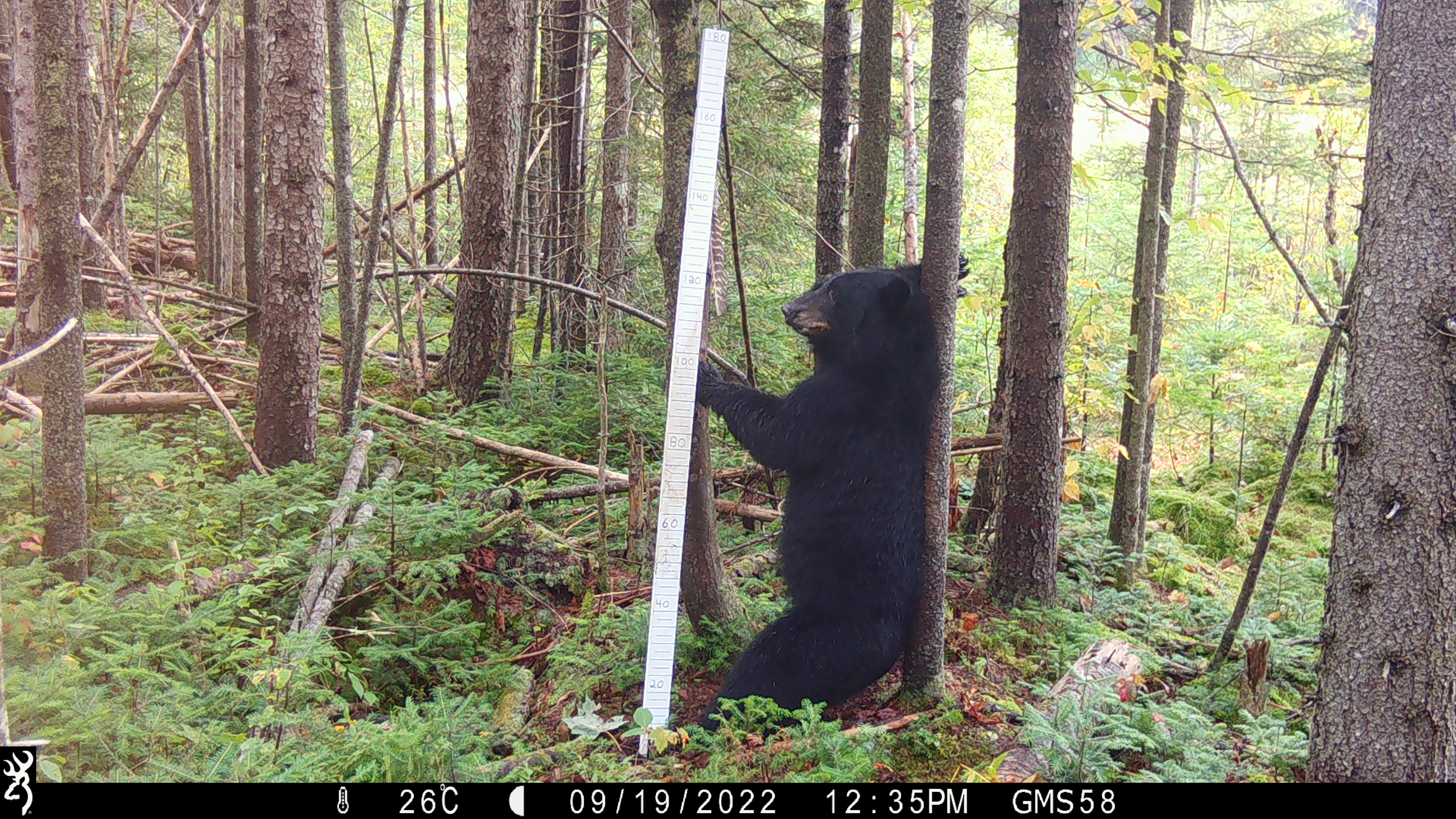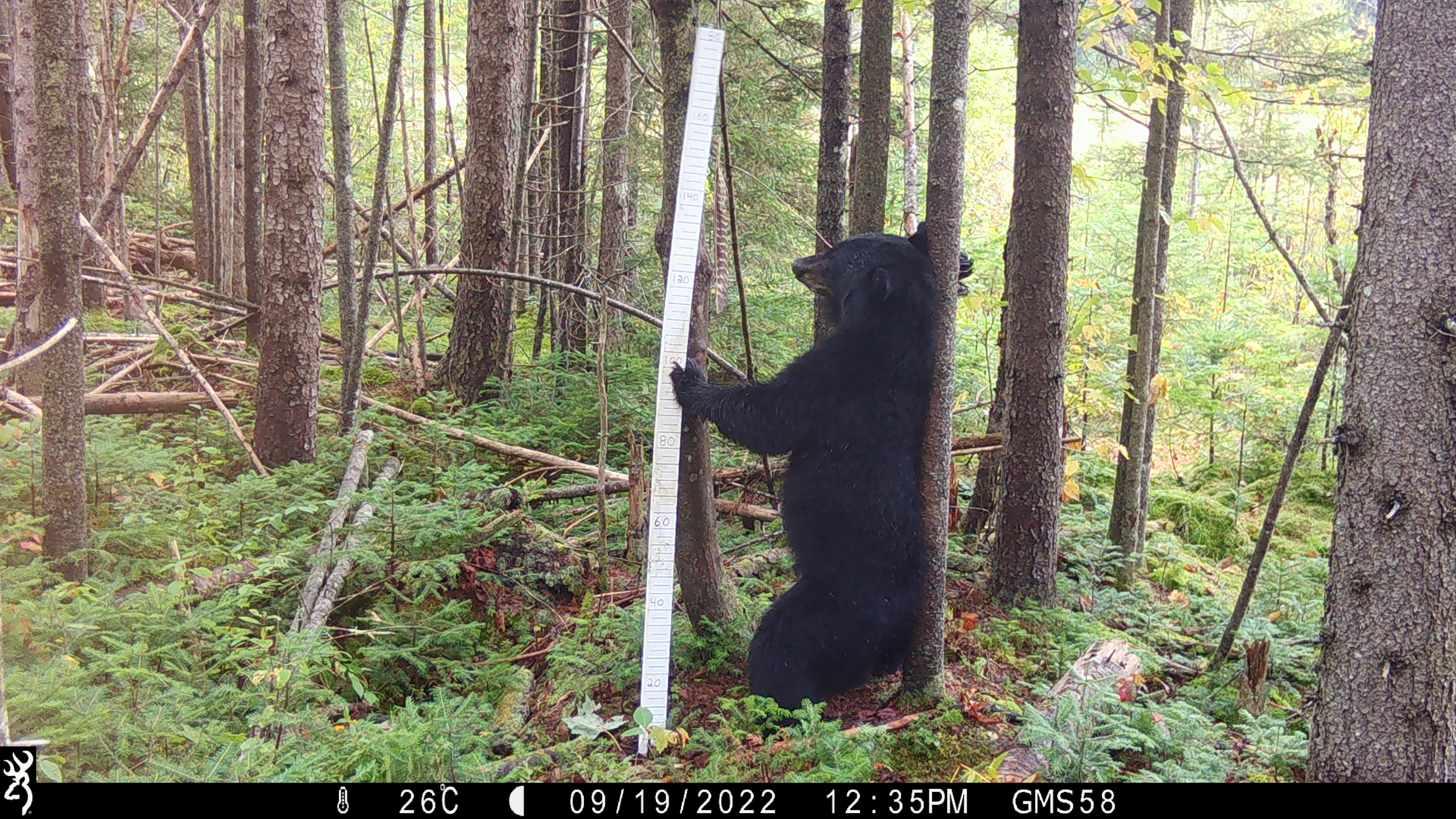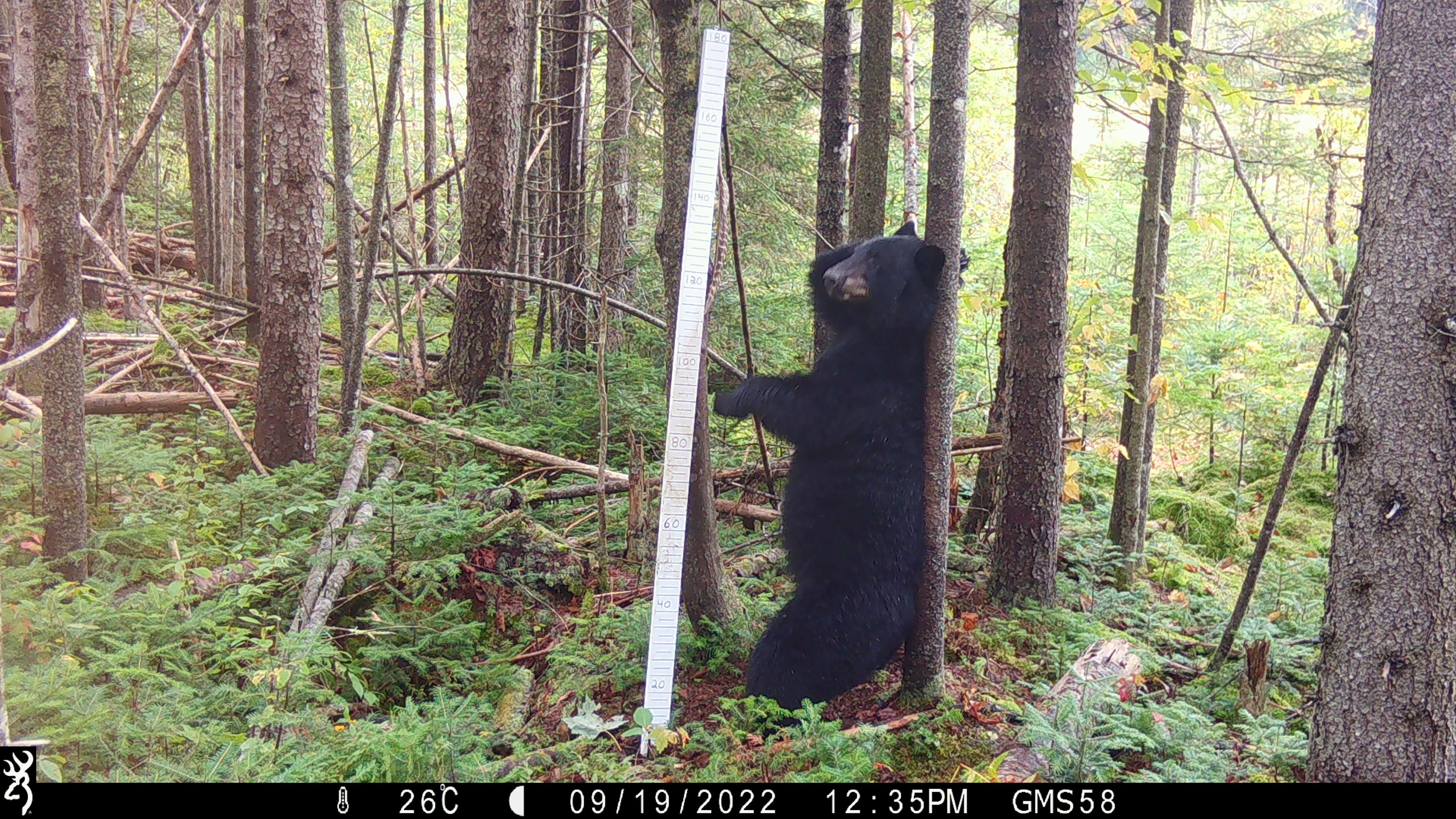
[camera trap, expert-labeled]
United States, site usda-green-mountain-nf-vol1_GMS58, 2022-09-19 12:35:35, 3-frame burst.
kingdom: Animalia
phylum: Chordata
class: Mammalia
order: Carnivora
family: Ursidae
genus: Ursus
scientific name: Ursus americanus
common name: black bear